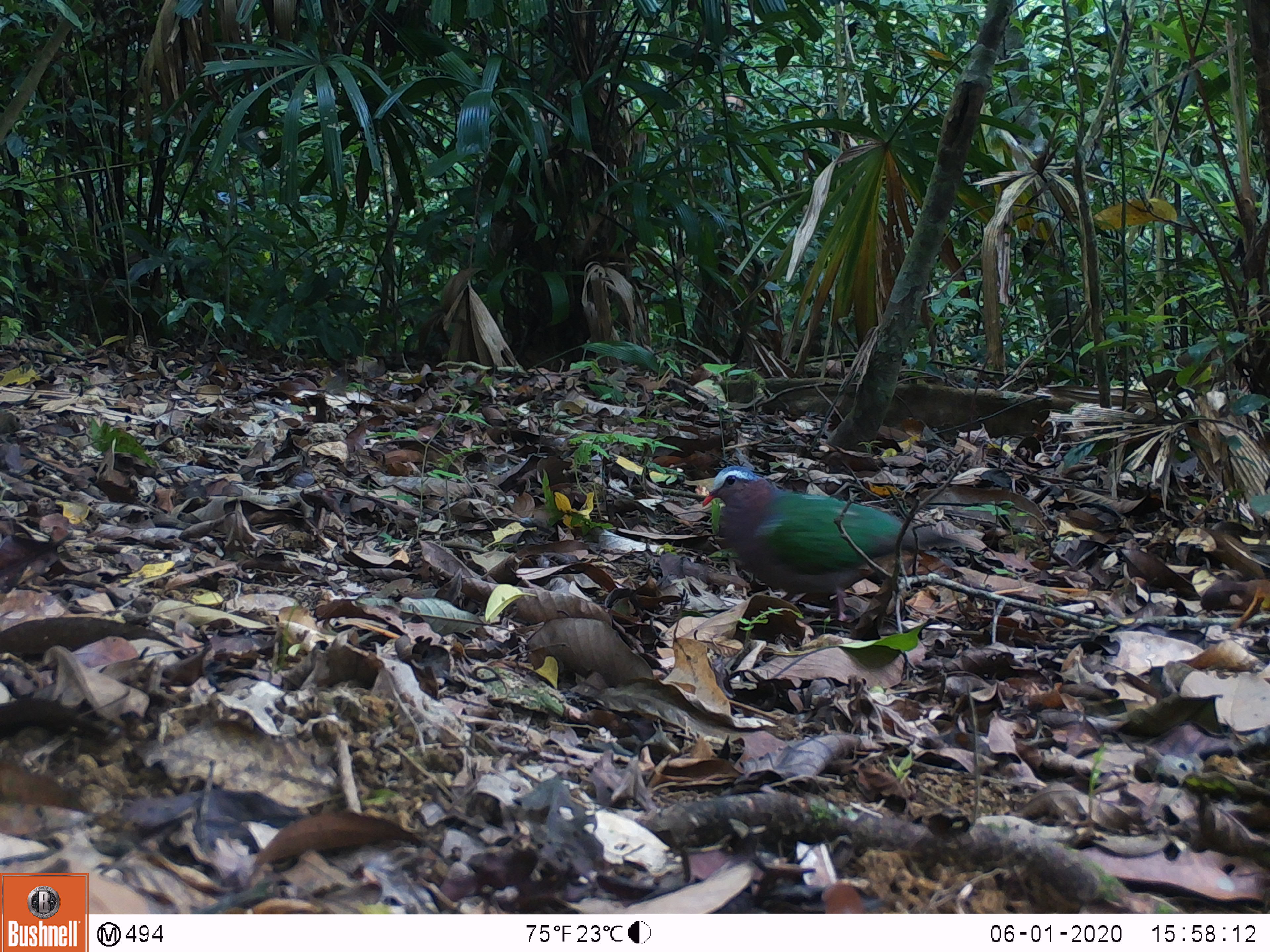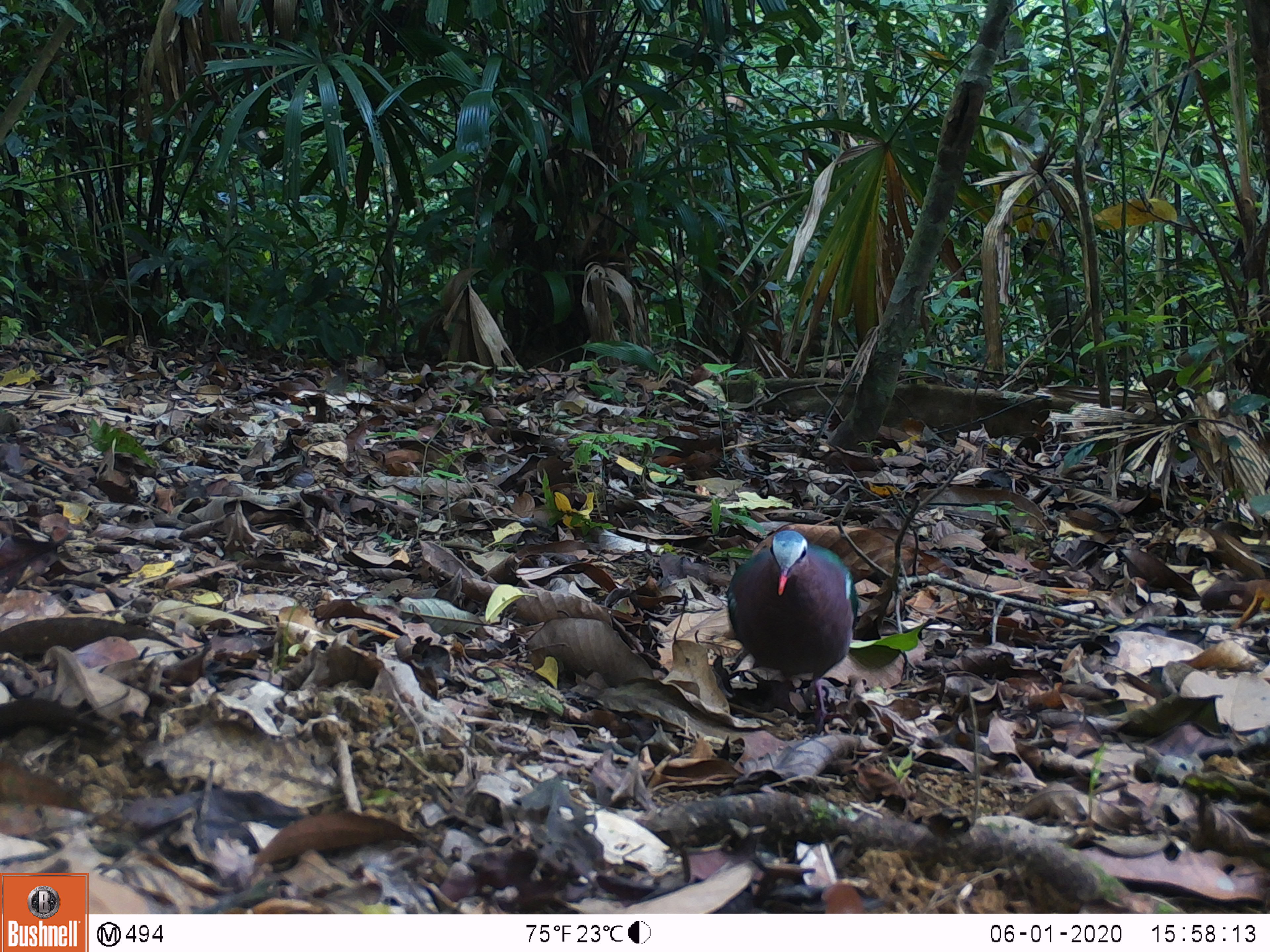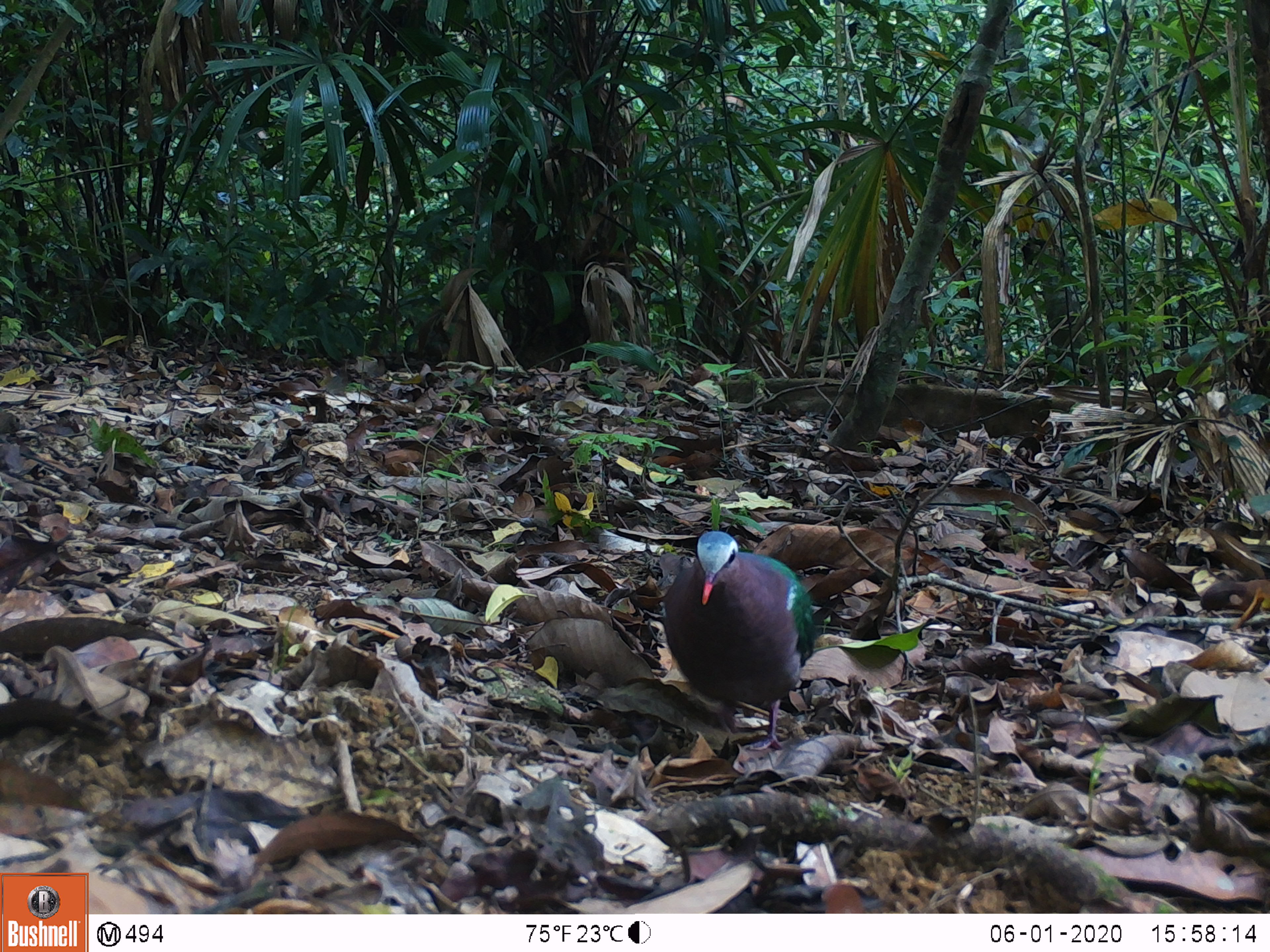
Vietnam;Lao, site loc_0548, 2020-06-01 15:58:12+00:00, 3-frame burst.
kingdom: Animalia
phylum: Chordata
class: Aves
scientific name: Aves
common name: bird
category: unidentified bird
Unidentified bird (bird) (Aves). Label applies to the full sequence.